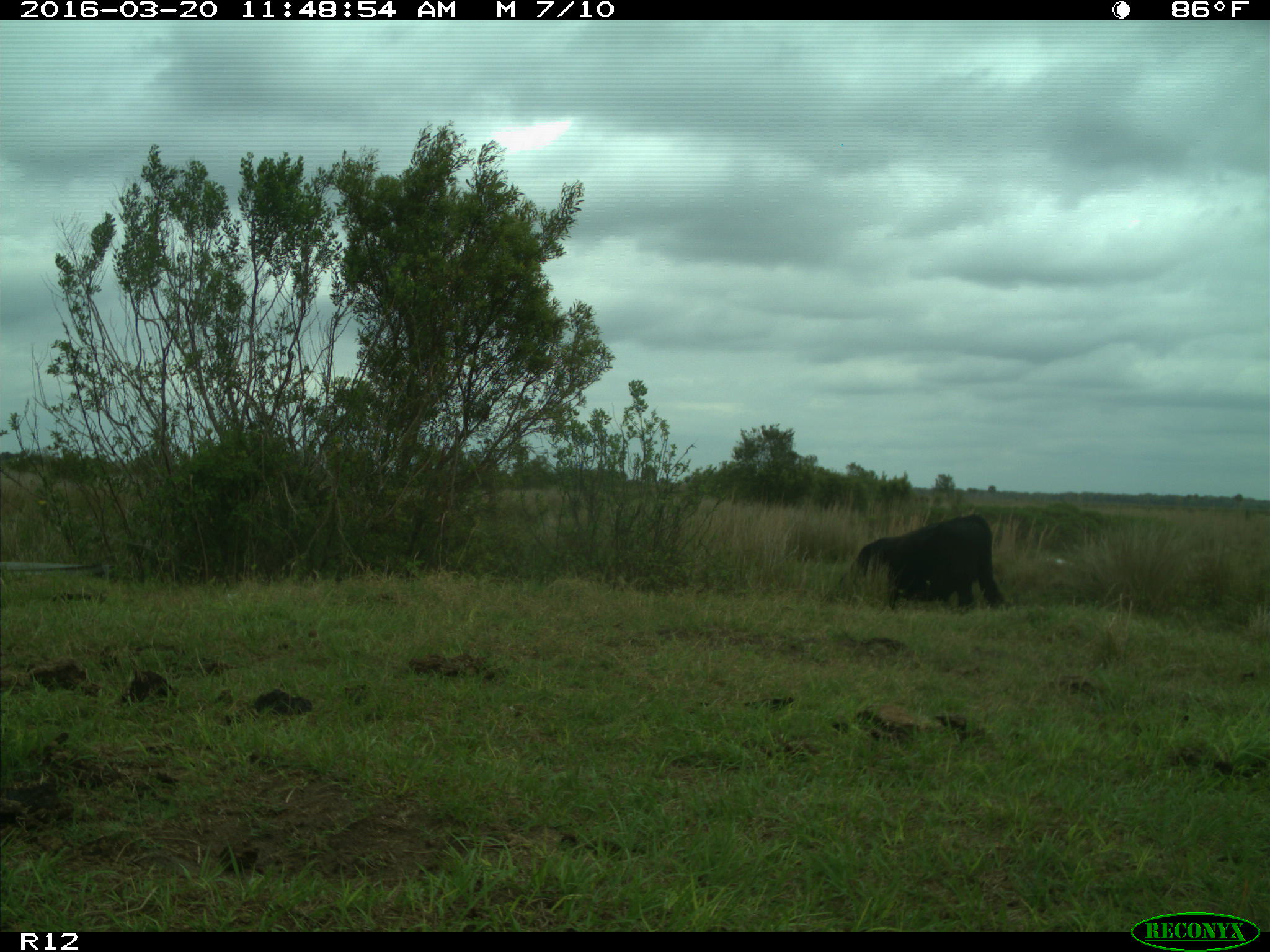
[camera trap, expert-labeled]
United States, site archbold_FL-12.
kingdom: Animalia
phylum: Chordata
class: Mammalia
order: Artiodactyla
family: Bovidae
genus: Bos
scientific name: Bos taurus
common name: domestic cow